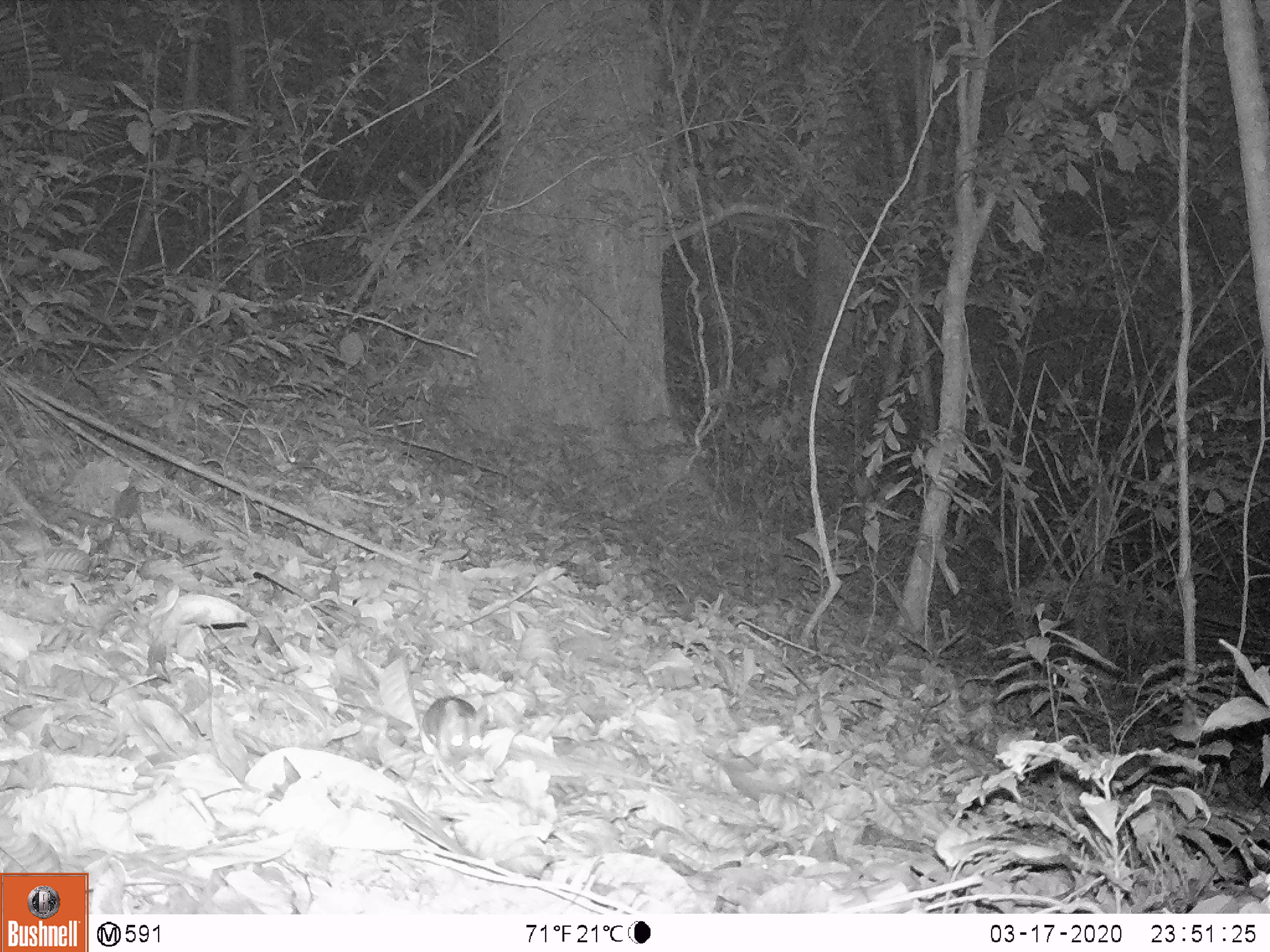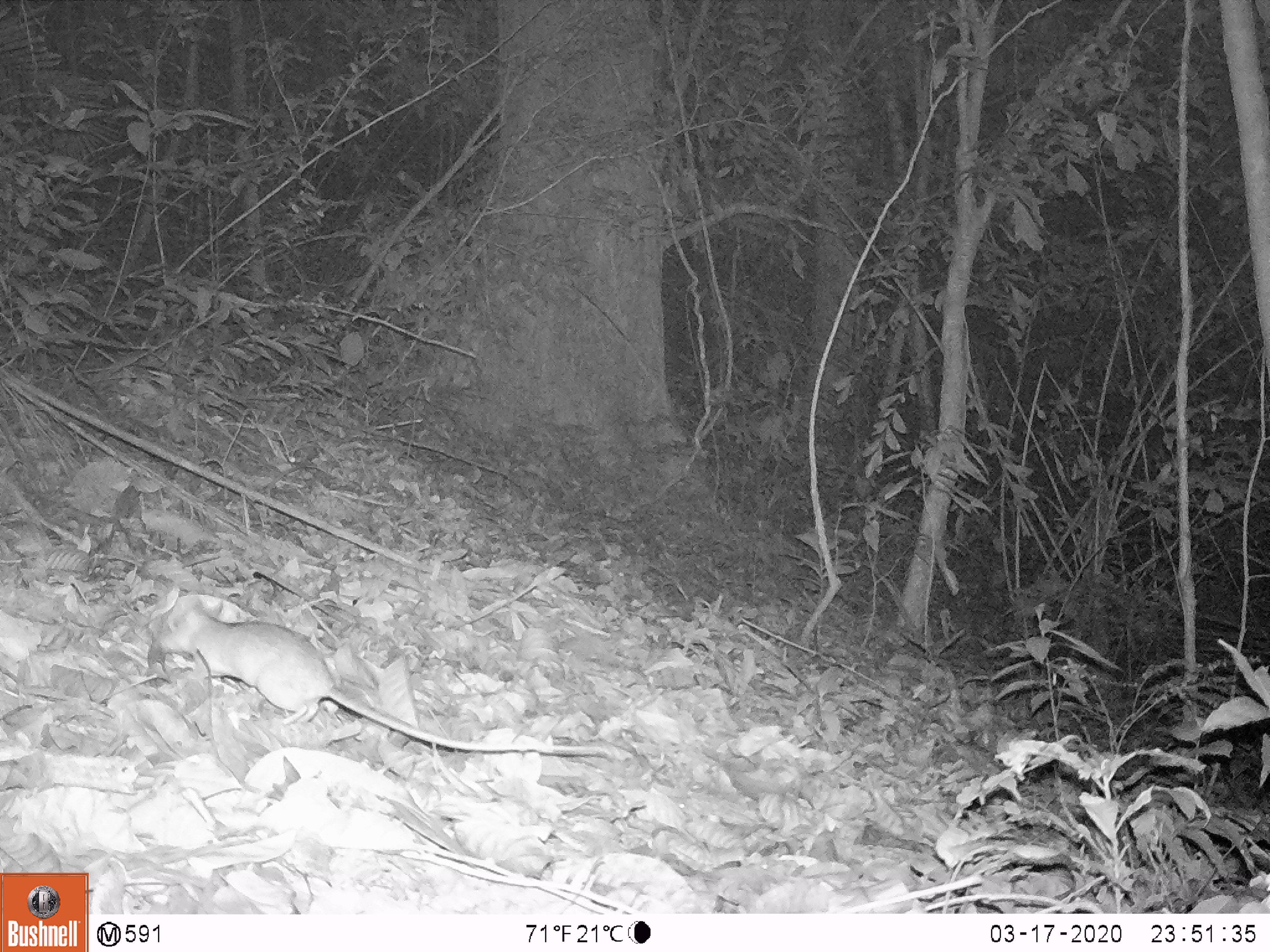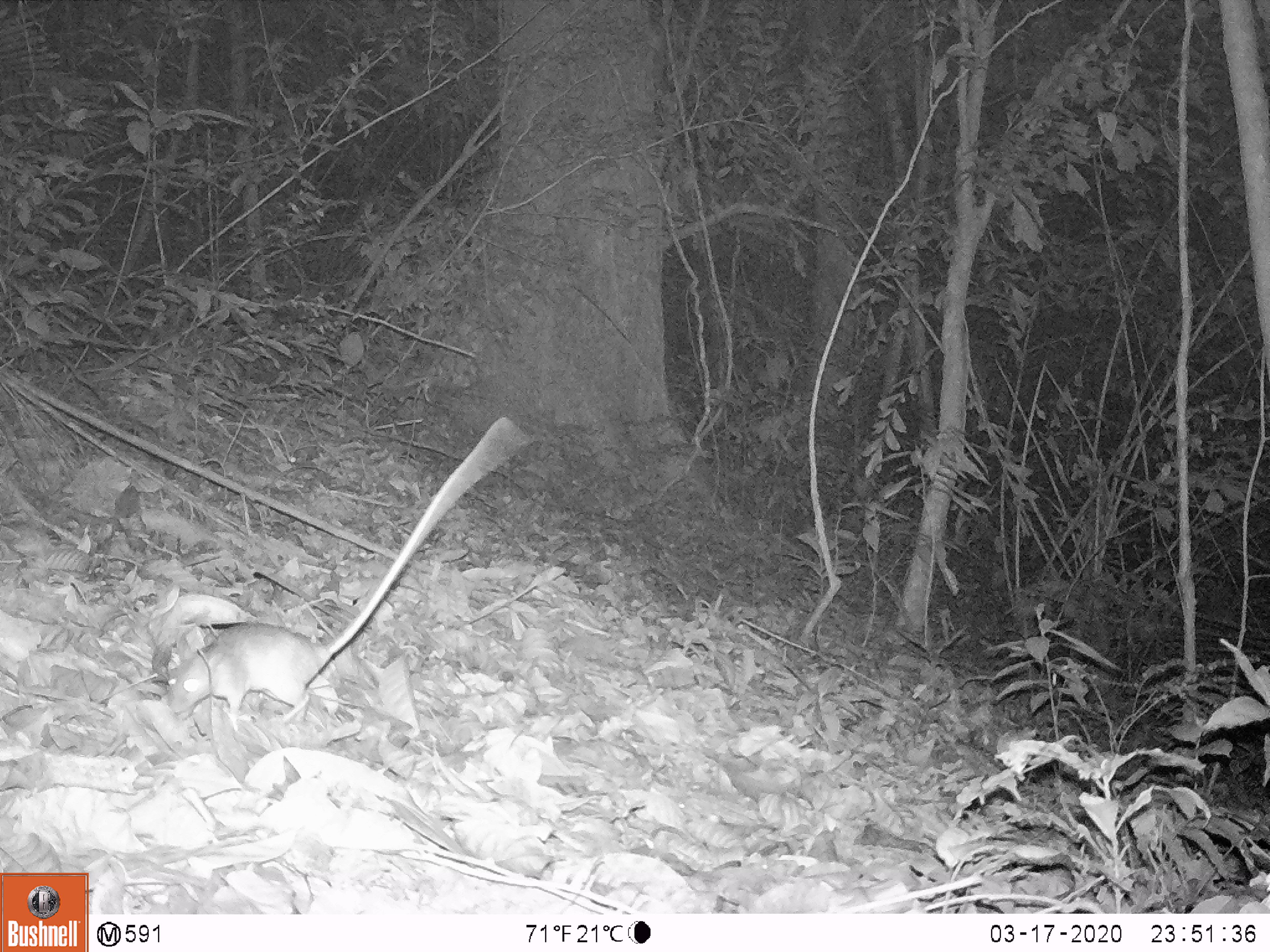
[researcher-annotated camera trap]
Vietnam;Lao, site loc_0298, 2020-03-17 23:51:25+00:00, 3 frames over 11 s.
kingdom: Animalia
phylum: Chordata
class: Mammalia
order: Rodentia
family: Muridae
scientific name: Muridae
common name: old-world mice and rats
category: unidentified murid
Unidentified murid (old-world mice and rats) (Muridae). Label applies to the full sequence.